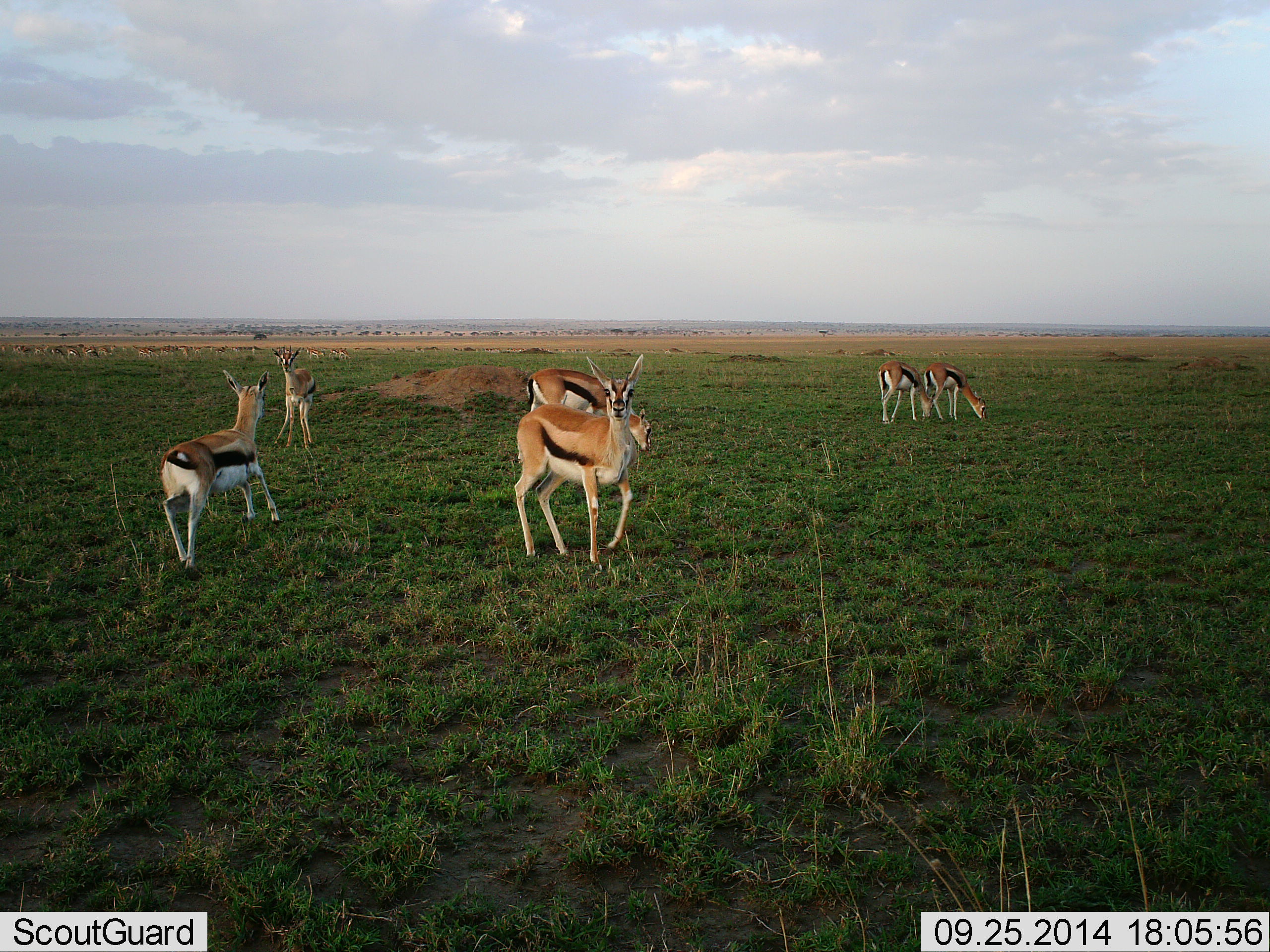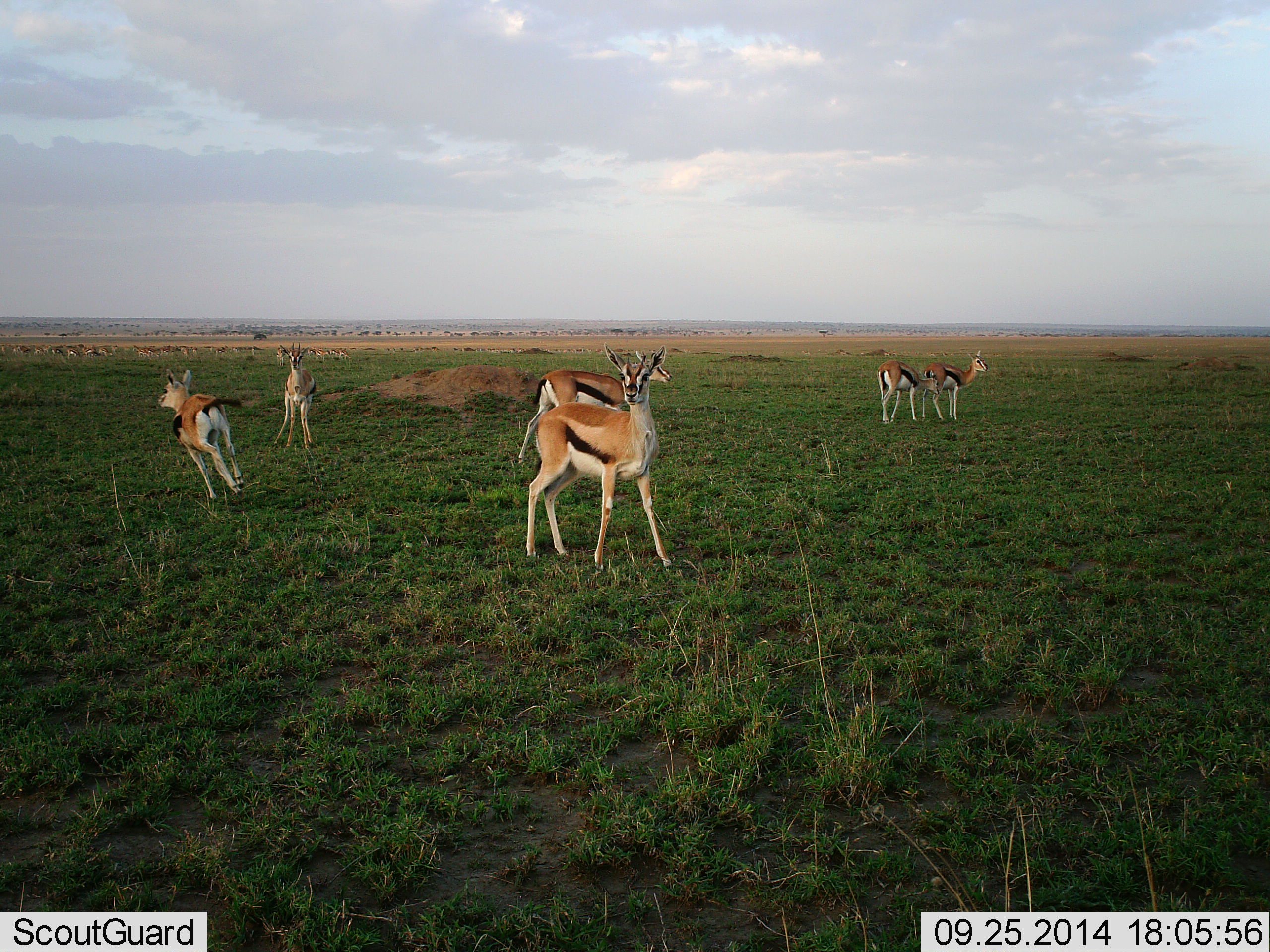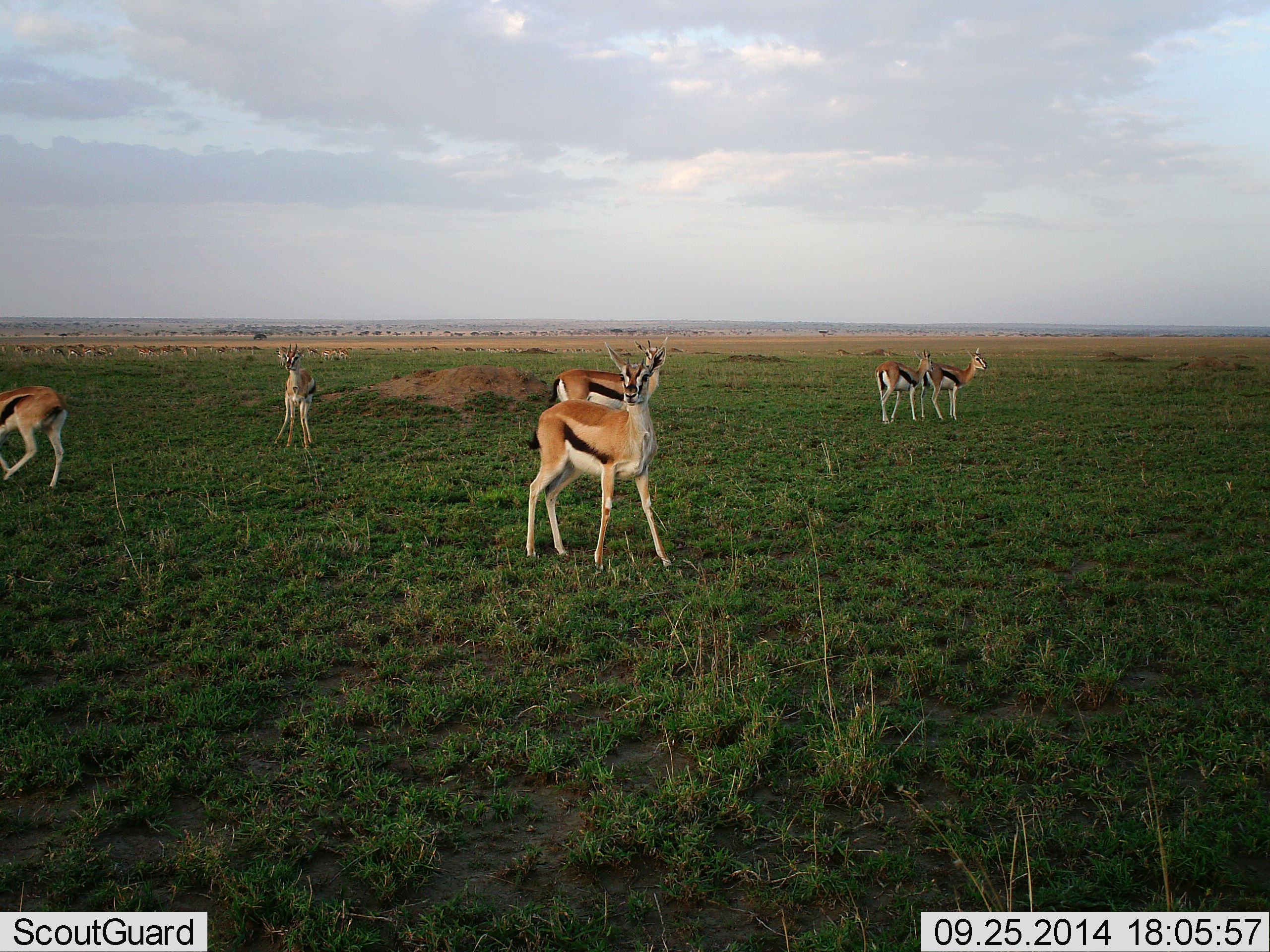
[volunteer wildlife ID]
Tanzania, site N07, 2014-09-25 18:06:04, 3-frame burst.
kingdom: Animalia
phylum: Chordata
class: Mammalia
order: Artiodactyla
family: Bovidae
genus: Eudorcas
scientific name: Eudorcas thomsonii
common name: thomson's gazelle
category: gazellethomsons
Gazellethomsons (thomson's gazelle) (Eudorcas thomsonii), count 6. Behavior (volunteer vote fractions): standing 82%, resting 0%, moving 91%, interacting 9%. Young present (vote fraction): 0%. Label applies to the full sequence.